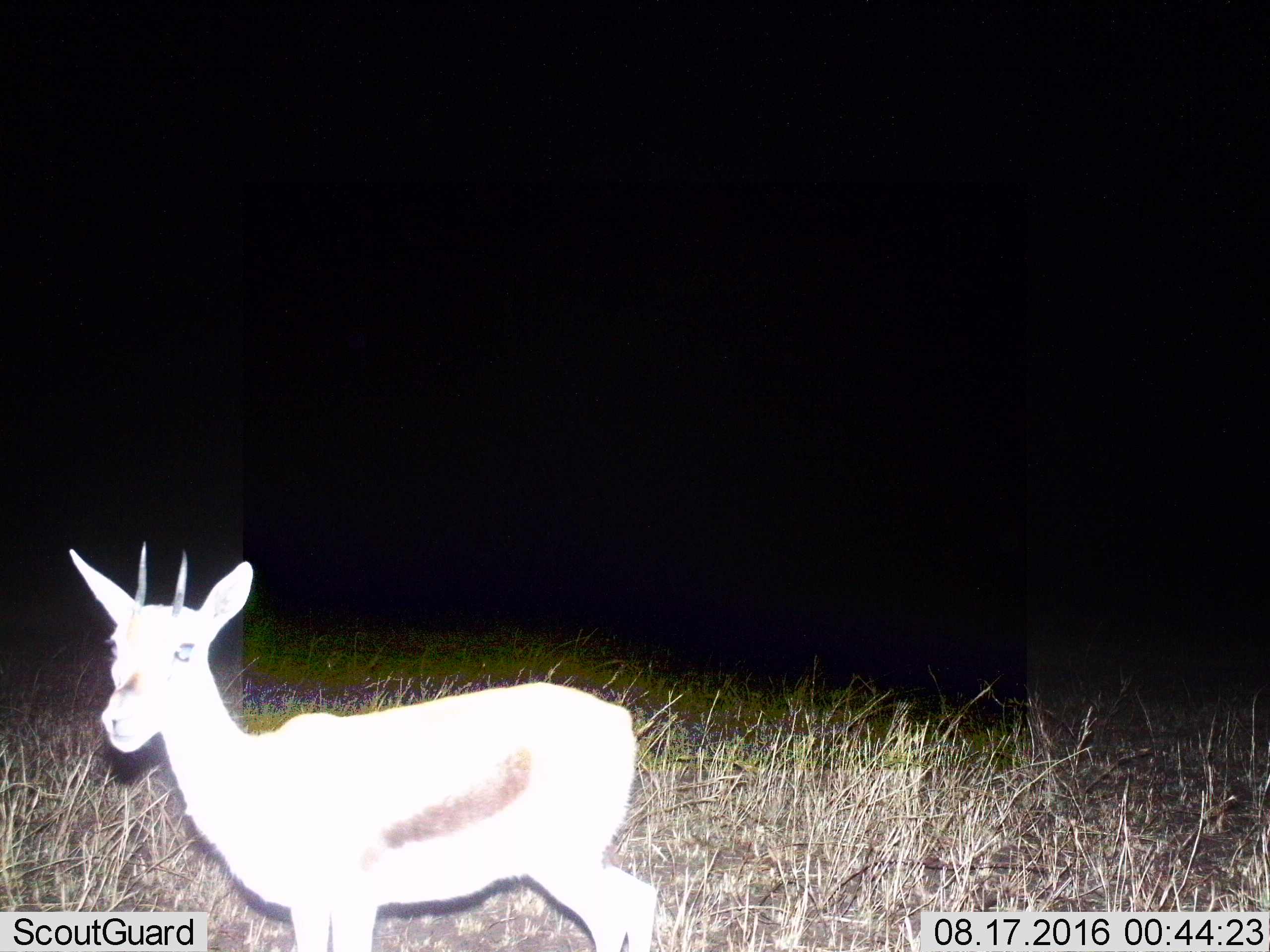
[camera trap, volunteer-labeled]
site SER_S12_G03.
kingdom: Animalia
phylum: Chordata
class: Mammalia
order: Artiodactyla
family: Bovidae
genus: Eudorcas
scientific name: Eudorcas thomsonii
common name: thomson's gazelle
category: gazellethomsons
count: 1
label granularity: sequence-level